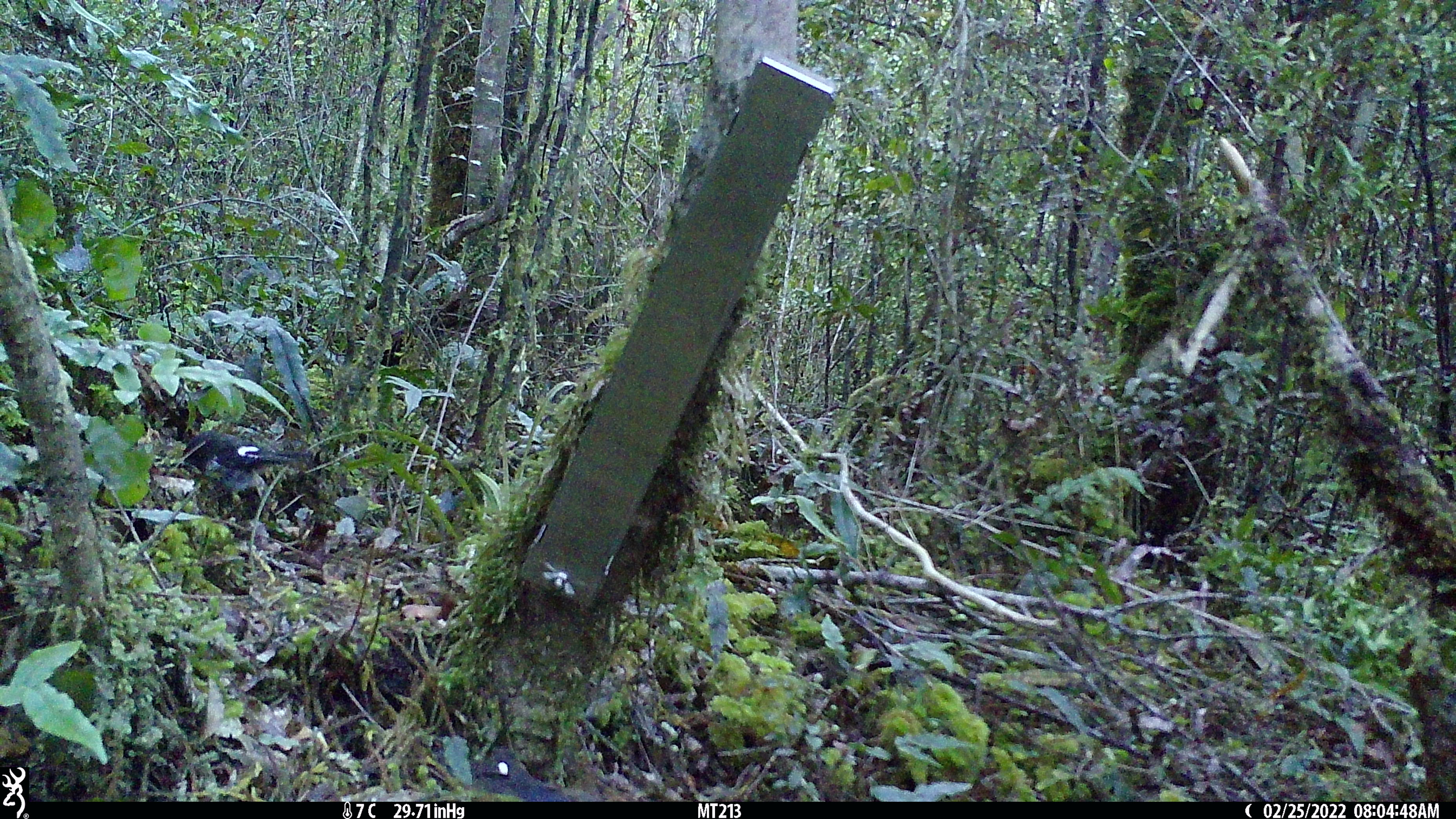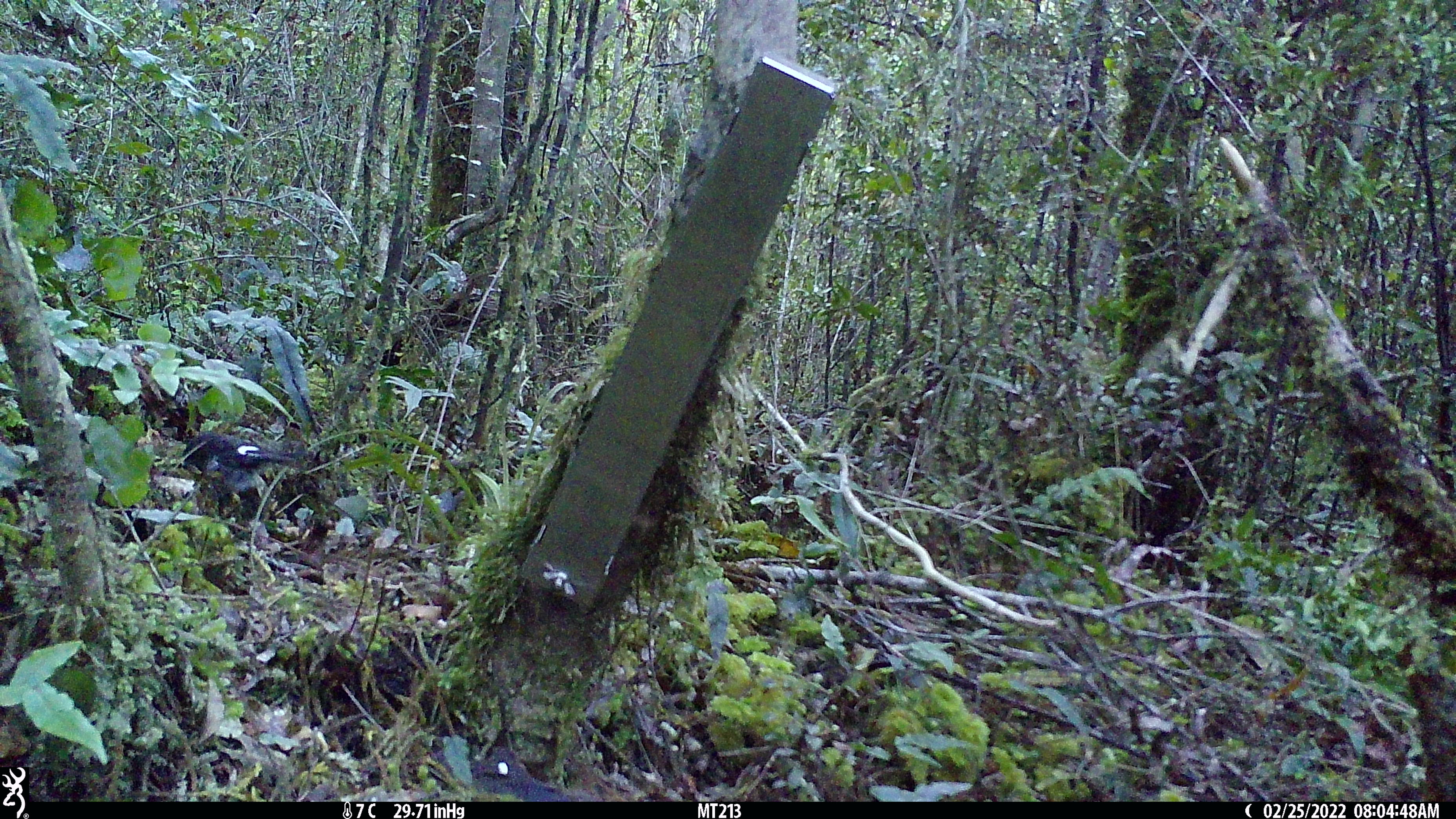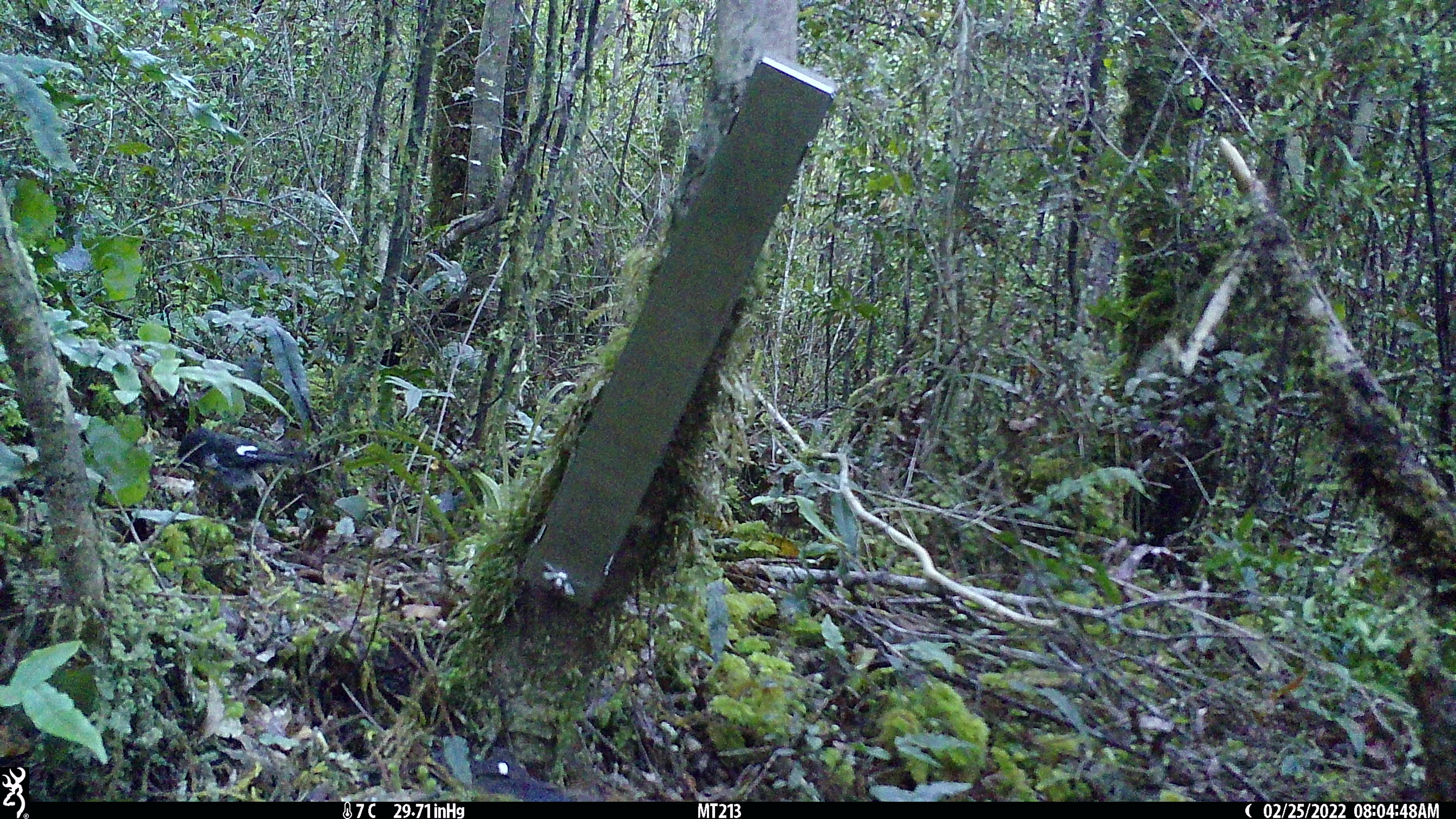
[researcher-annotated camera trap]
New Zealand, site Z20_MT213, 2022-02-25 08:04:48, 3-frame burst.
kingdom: Animalia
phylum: Chordata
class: Aves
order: Passeriformes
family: Petroicidae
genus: Petroica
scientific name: Petroica macrocephala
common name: tomtit